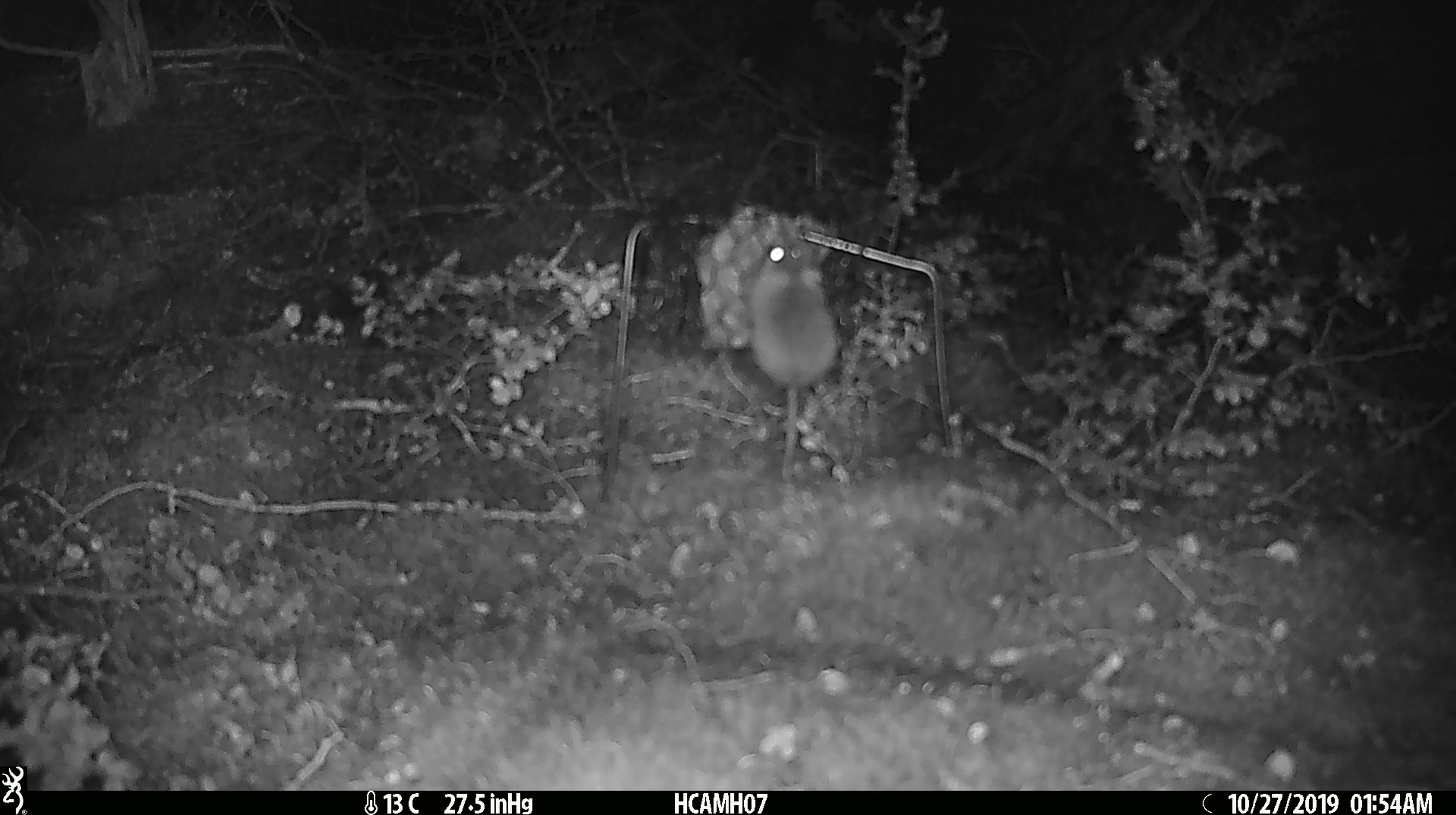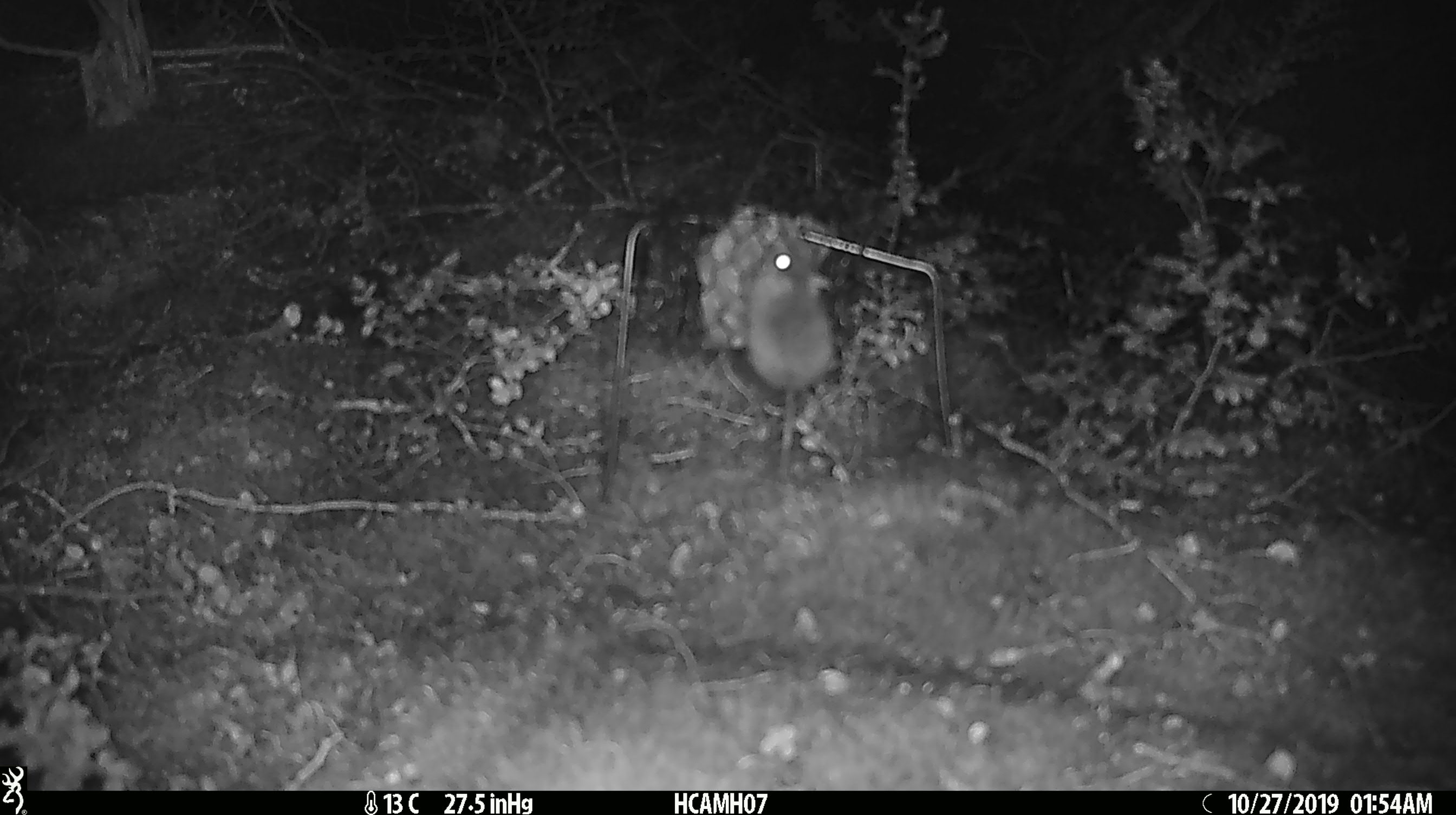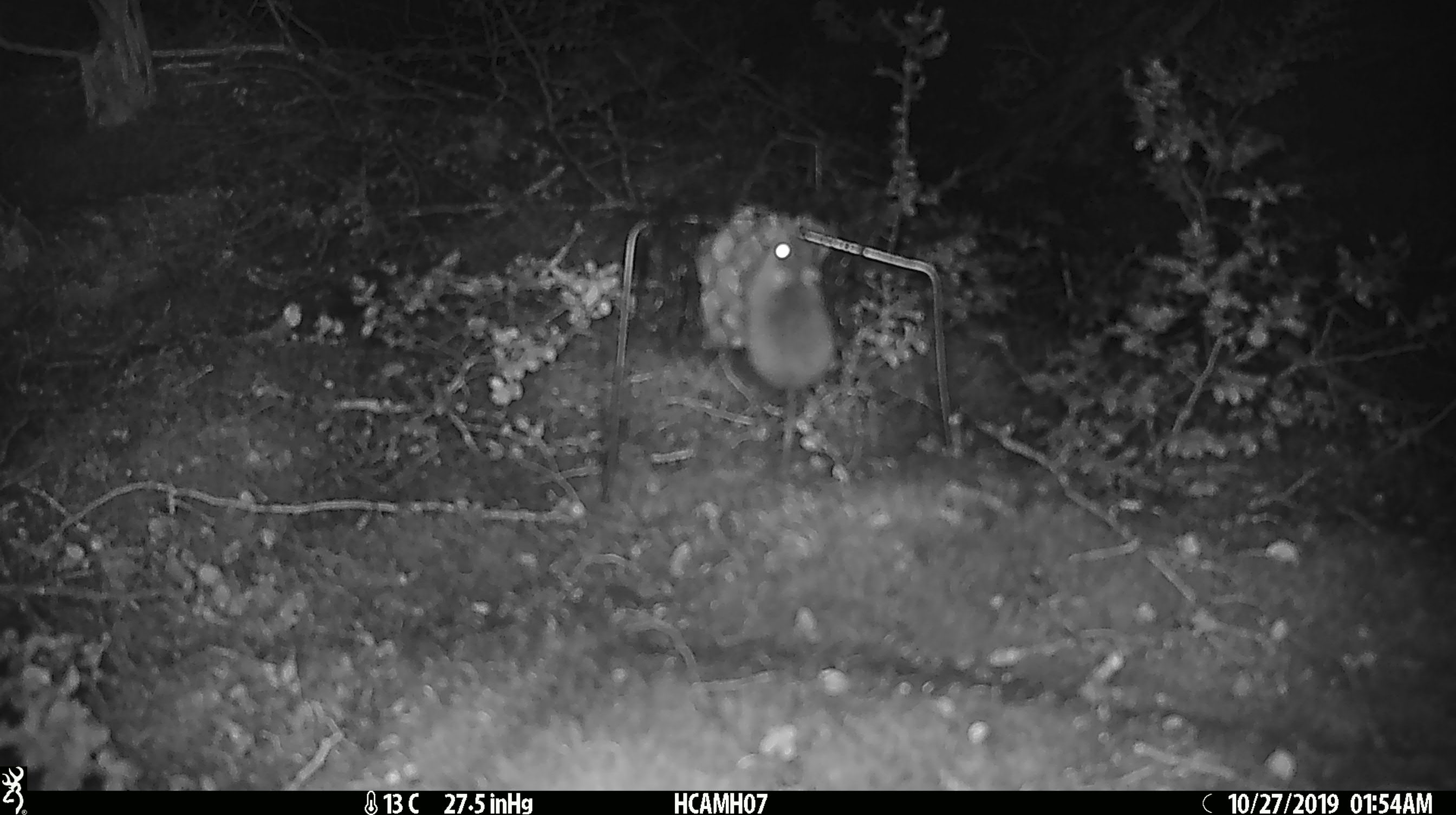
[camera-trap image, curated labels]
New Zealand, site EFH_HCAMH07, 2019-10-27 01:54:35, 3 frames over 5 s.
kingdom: Animalia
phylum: Chordata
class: Mammalia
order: Rodentia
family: Muridae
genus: Mus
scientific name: Mus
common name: mouse